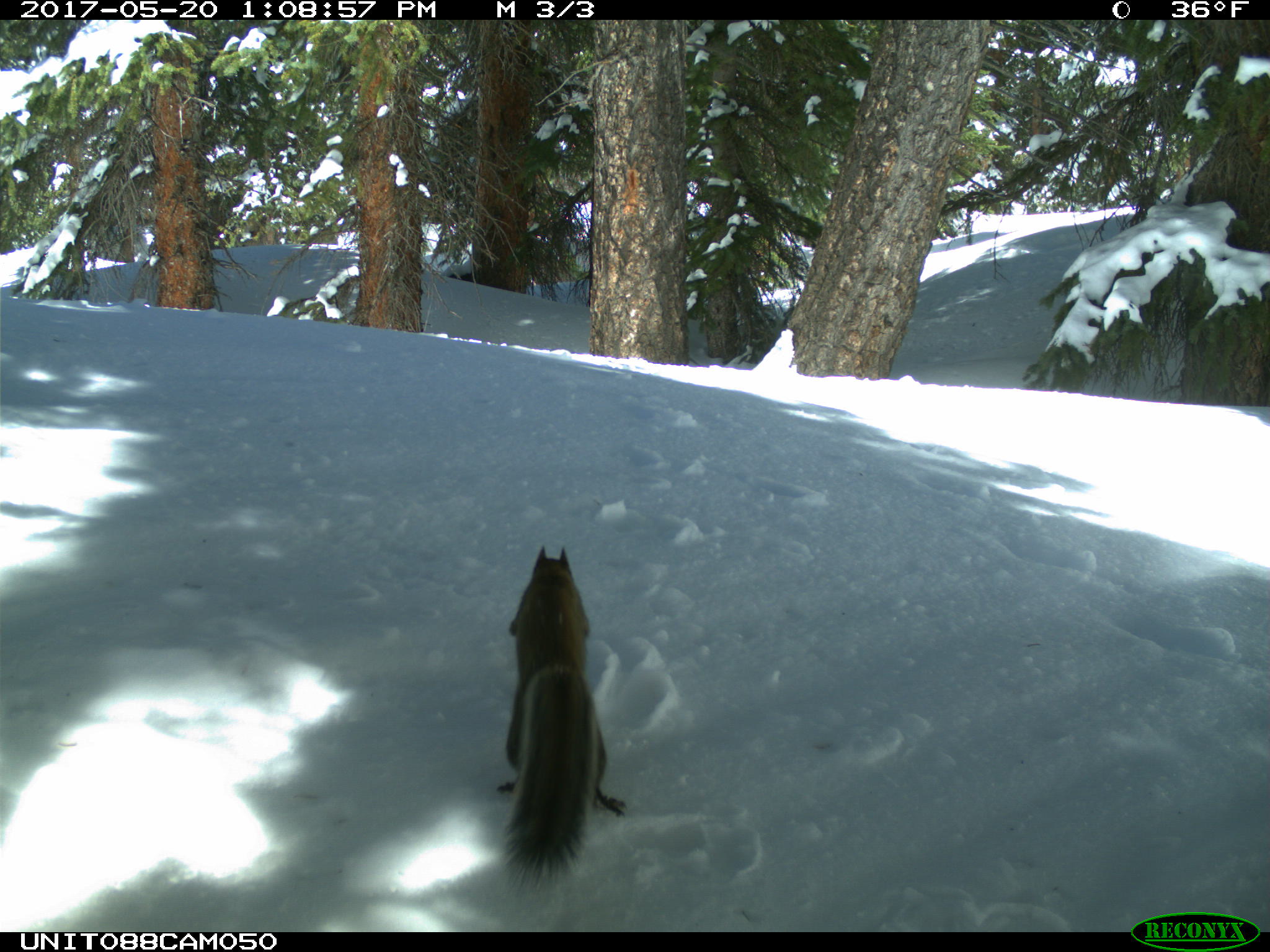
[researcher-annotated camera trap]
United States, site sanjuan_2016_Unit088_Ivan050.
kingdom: Animalia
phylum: Chordata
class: Mammalia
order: Rodentia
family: Sciuridae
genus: Tamiasciurus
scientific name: Tamiasciurus hudsonicus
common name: american red squirrel